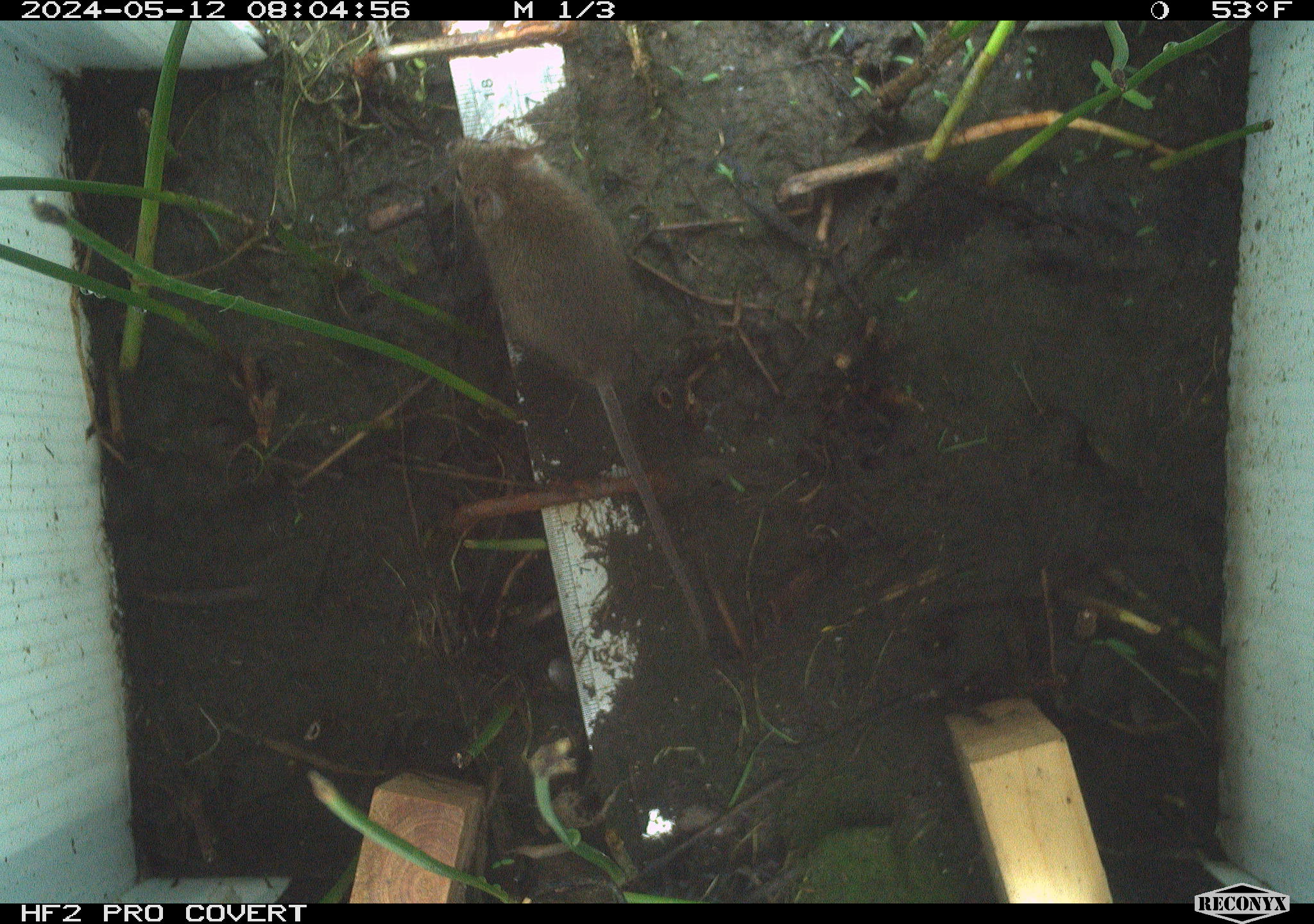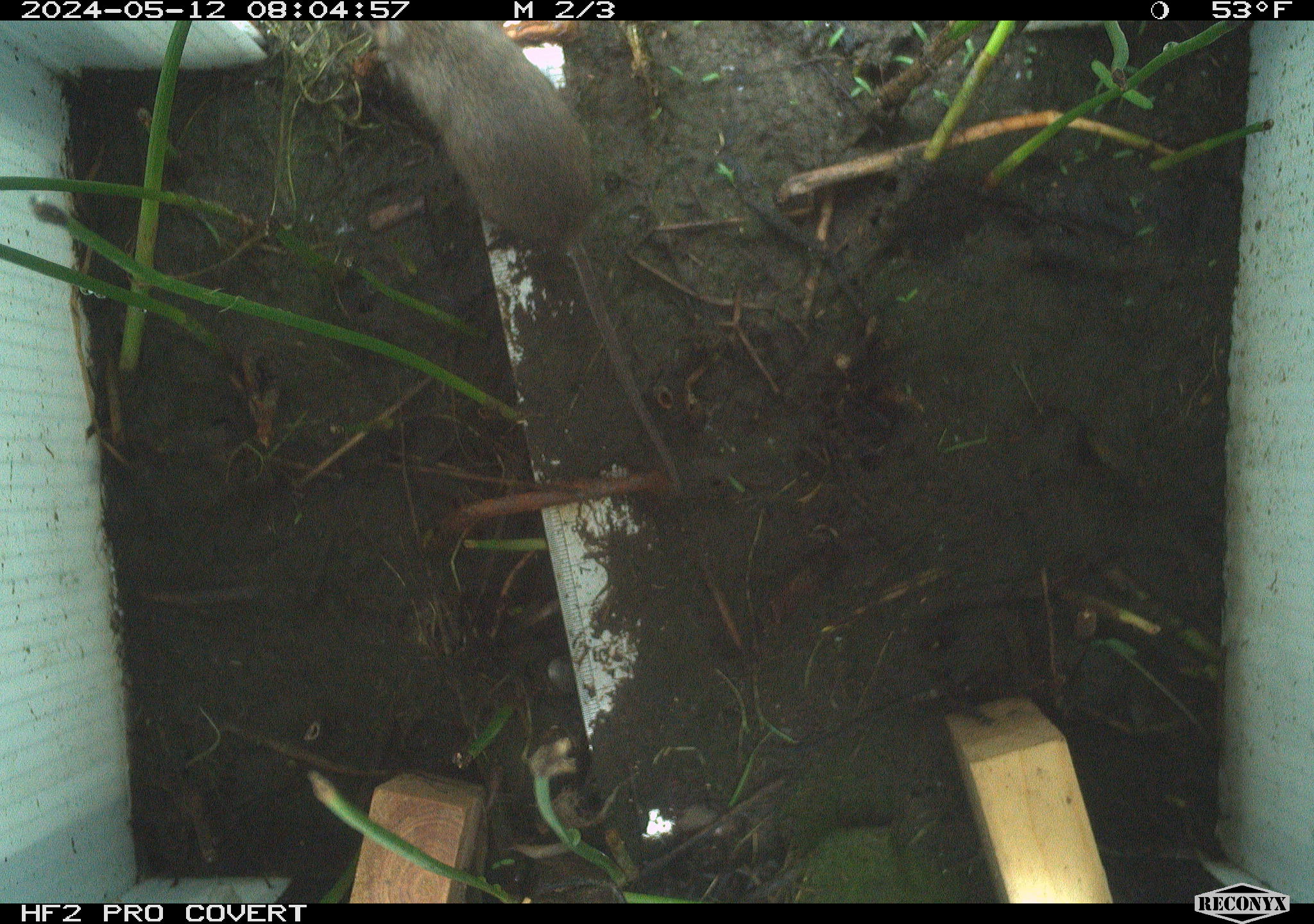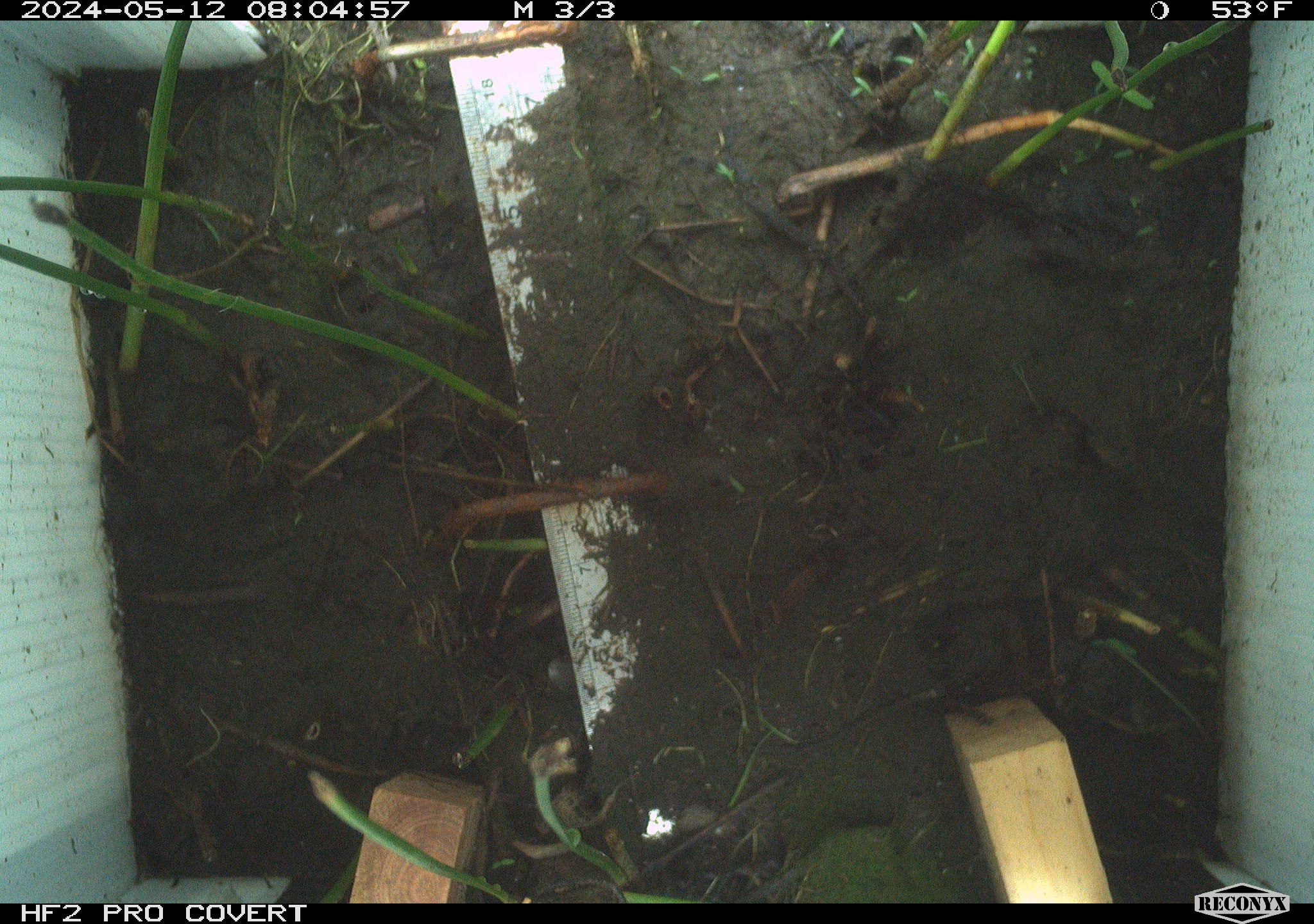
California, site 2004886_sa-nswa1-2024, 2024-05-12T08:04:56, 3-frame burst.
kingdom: Animalia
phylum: Chordata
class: Mammalia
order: Rodentia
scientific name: Rodentia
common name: mouse species